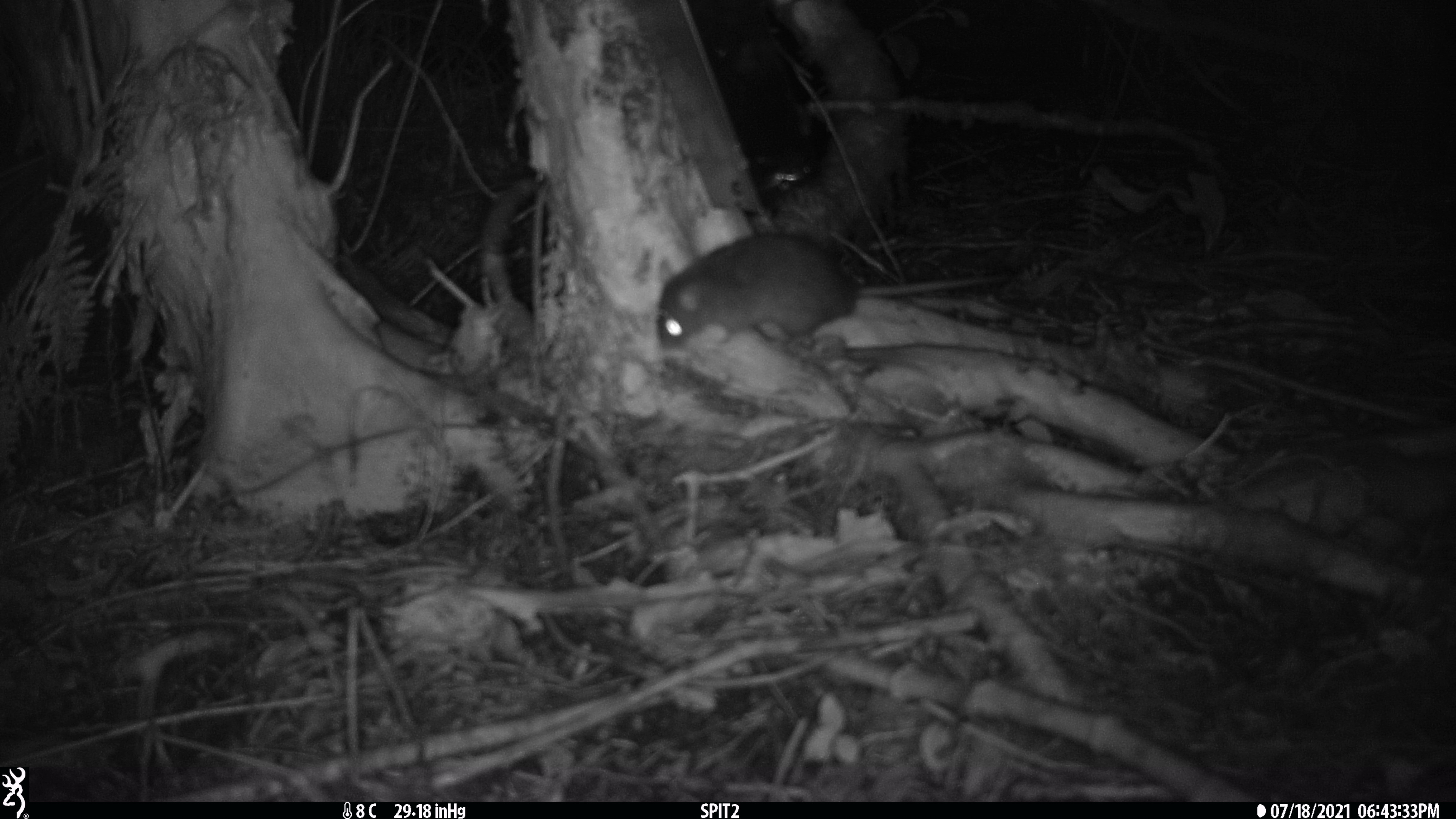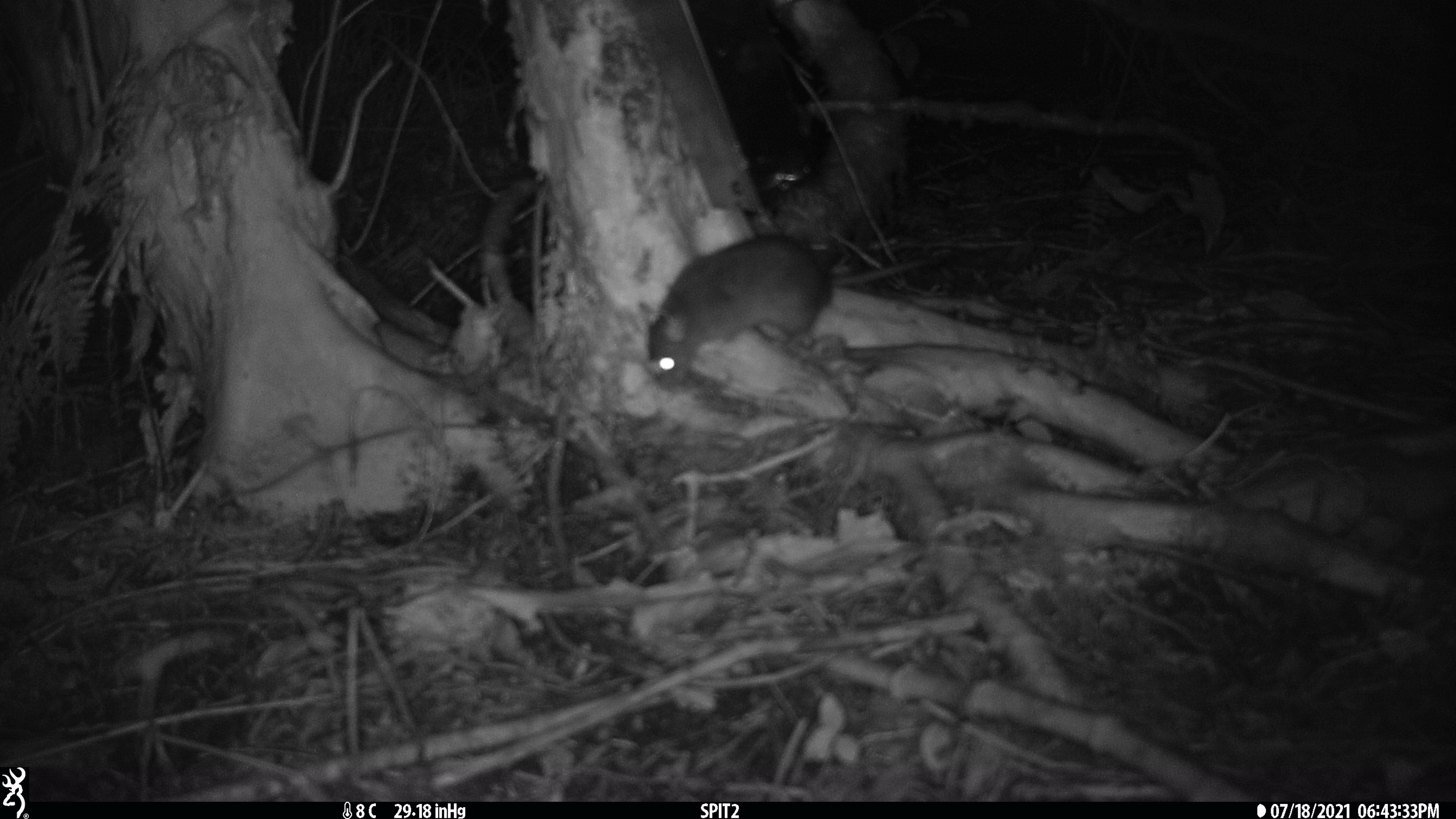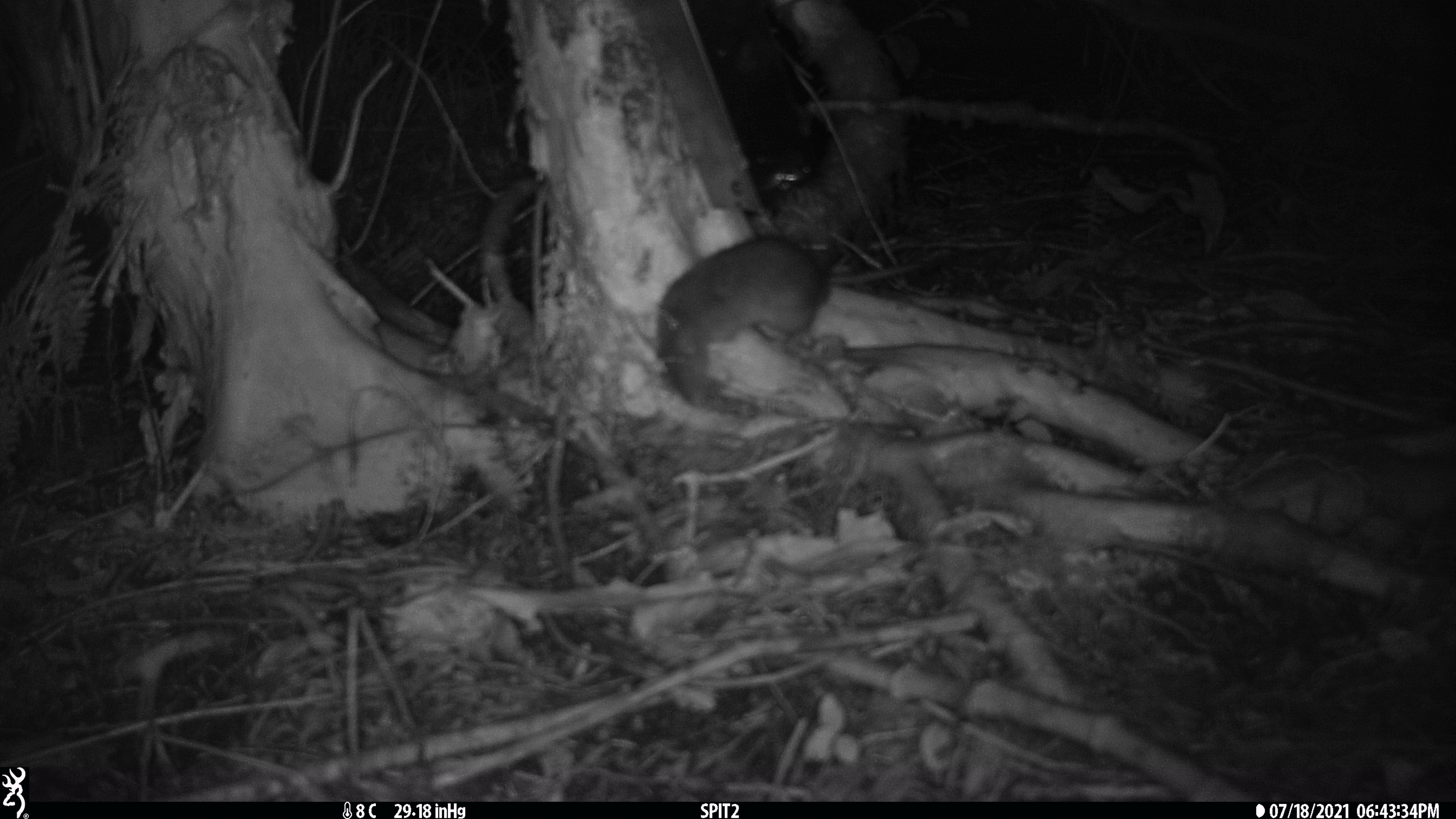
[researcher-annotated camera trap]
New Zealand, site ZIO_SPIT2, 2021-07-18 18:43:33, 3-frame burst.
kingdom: Animalia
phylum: Chordata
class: Mammalia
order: Rodentia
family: Muridae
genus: Rattus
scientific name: Rattus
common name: rat